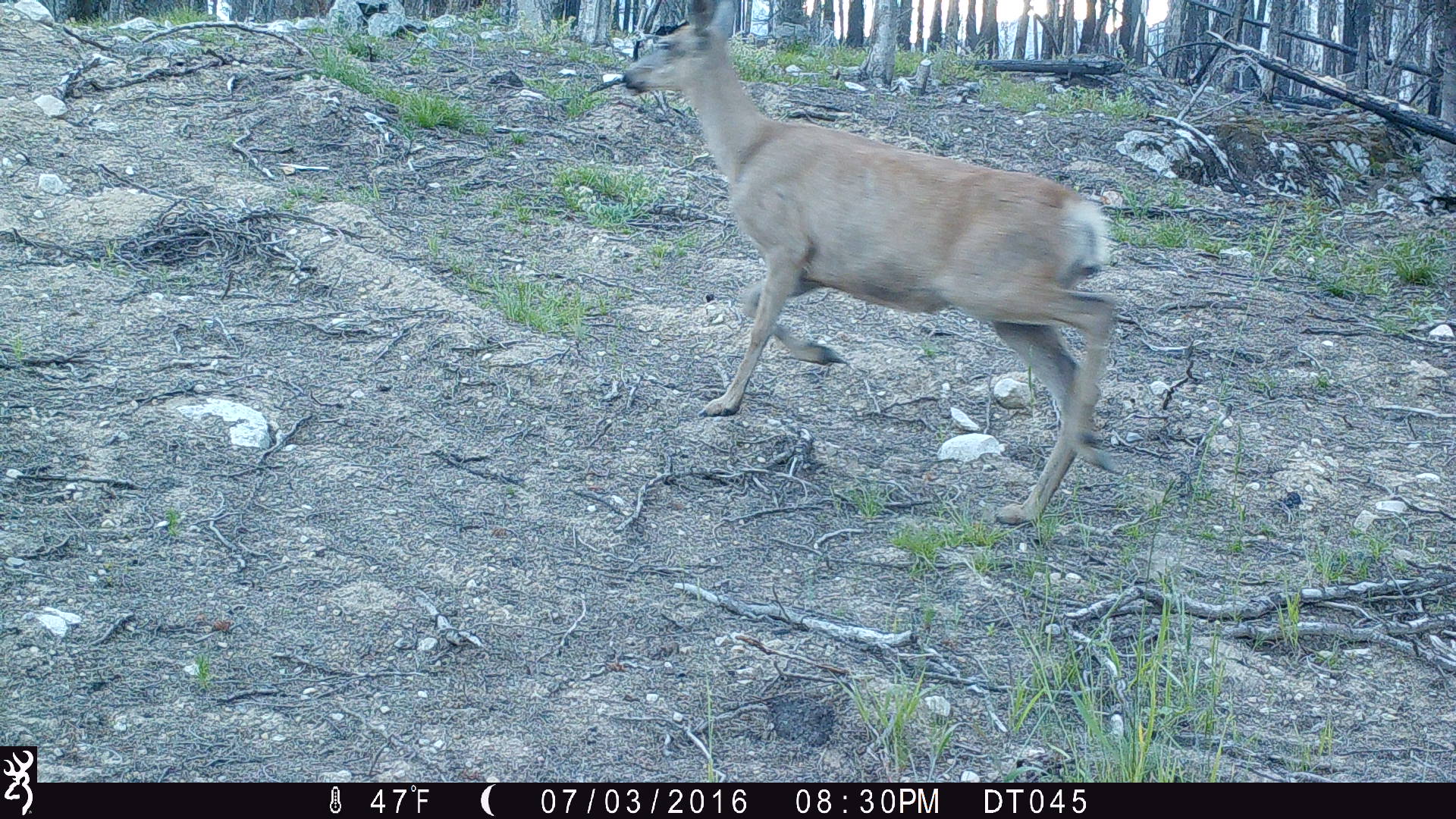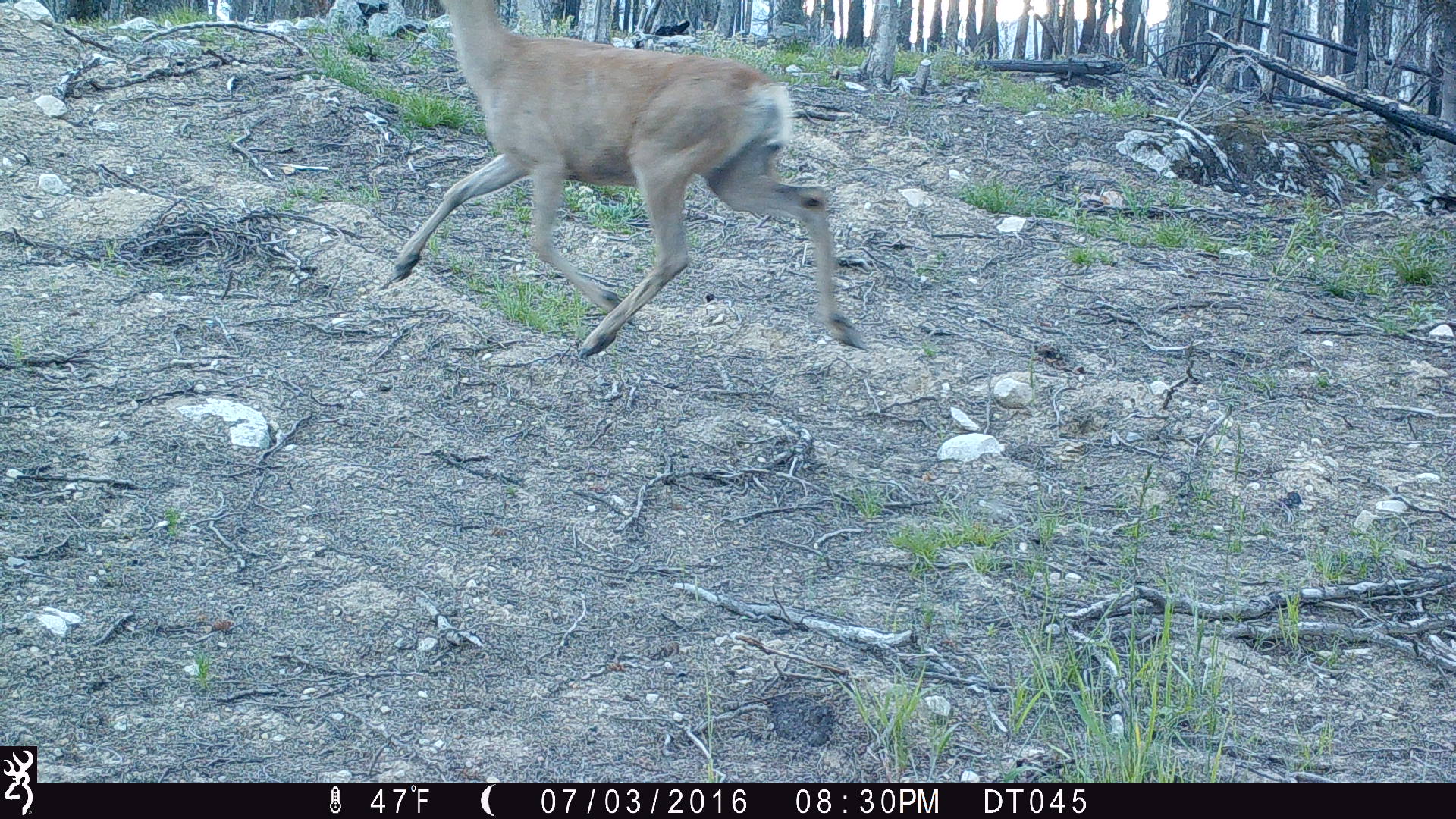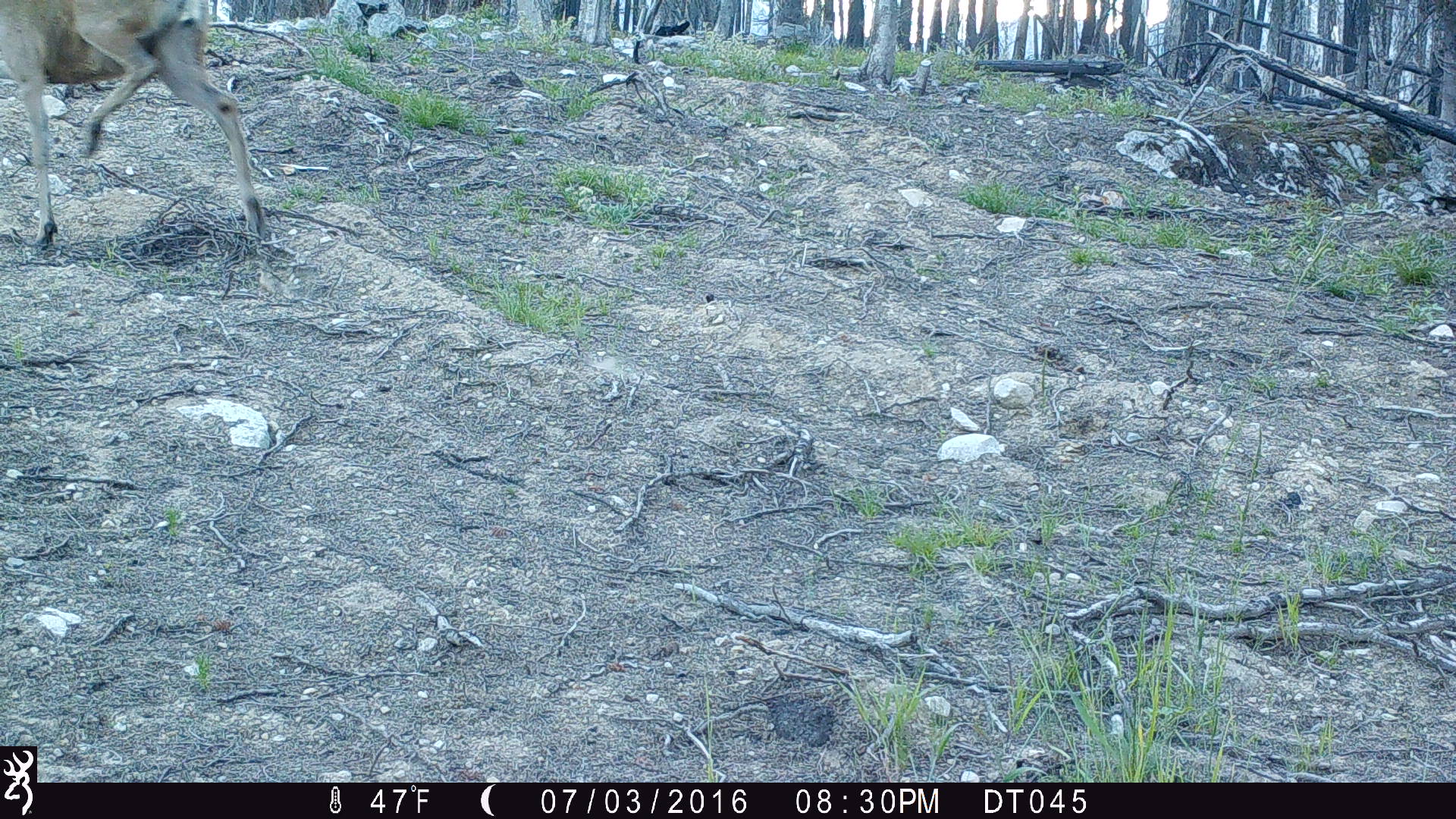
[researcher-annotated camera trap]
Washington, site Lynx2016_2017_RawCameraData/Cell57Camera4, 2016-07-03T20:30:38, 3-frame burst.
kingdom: Animalia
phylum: Chordata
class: Mammalia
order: Artiodactyla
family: Cervidae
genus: Odocoileus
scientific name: Odocoileus hemionus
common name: mule deer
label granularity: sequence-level